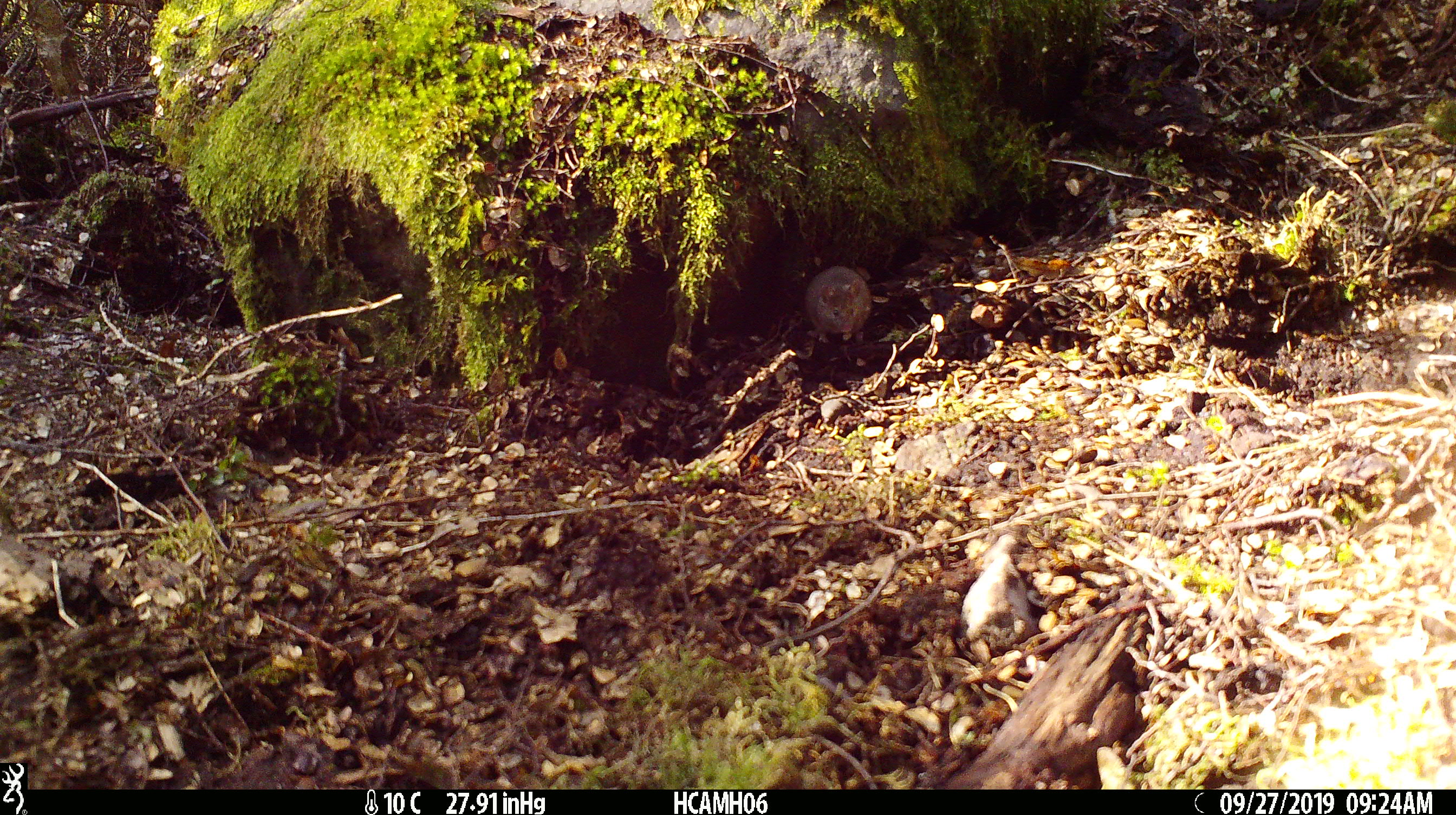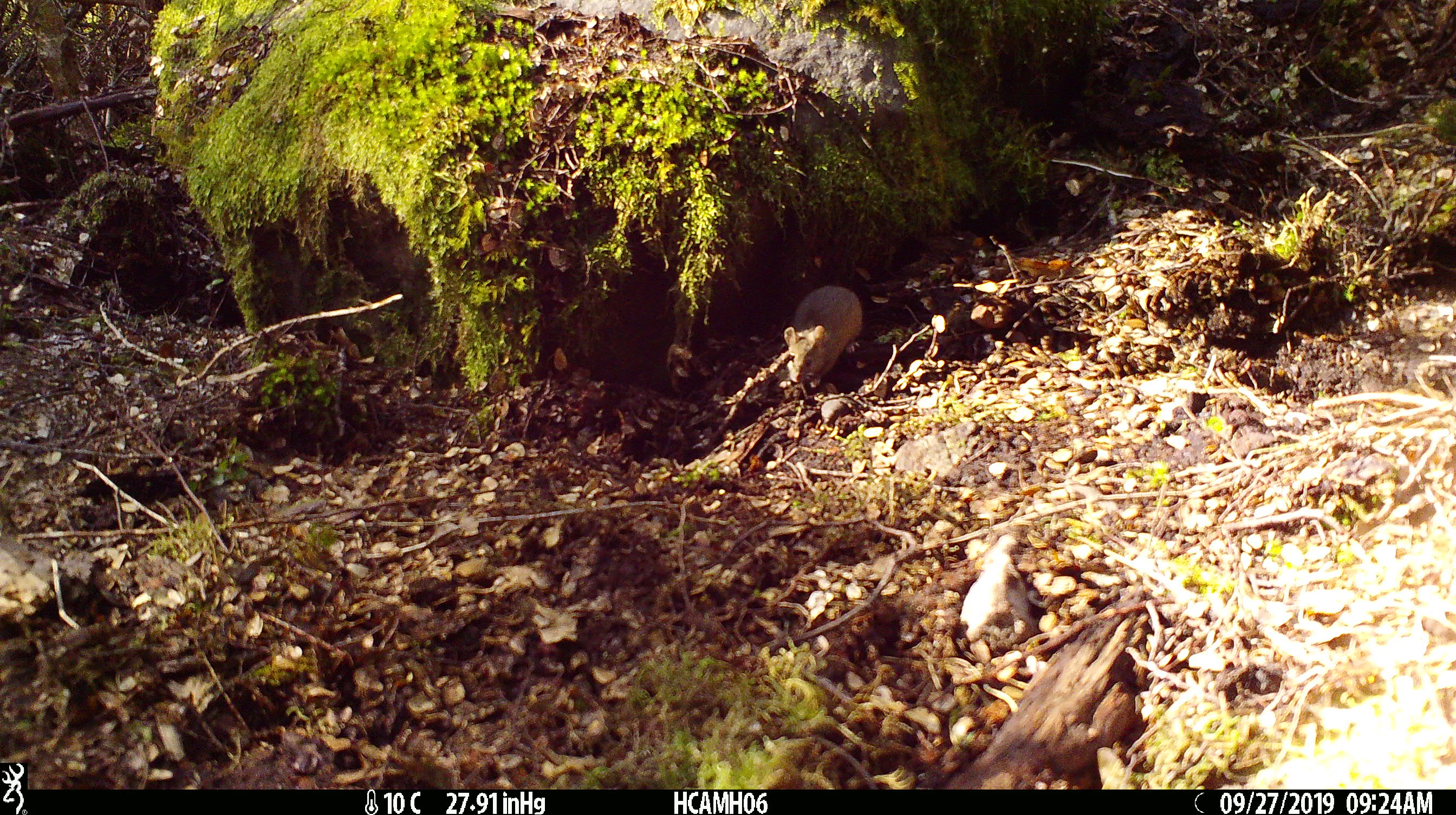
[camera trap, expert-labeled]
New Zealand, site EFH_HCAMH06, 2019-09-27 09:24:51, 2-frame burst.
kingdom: Animalia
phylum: Chordata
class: Mammalia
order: Rodentia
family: Muridae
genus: Mus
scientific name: Mus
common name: mouse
Mouse (Mus).